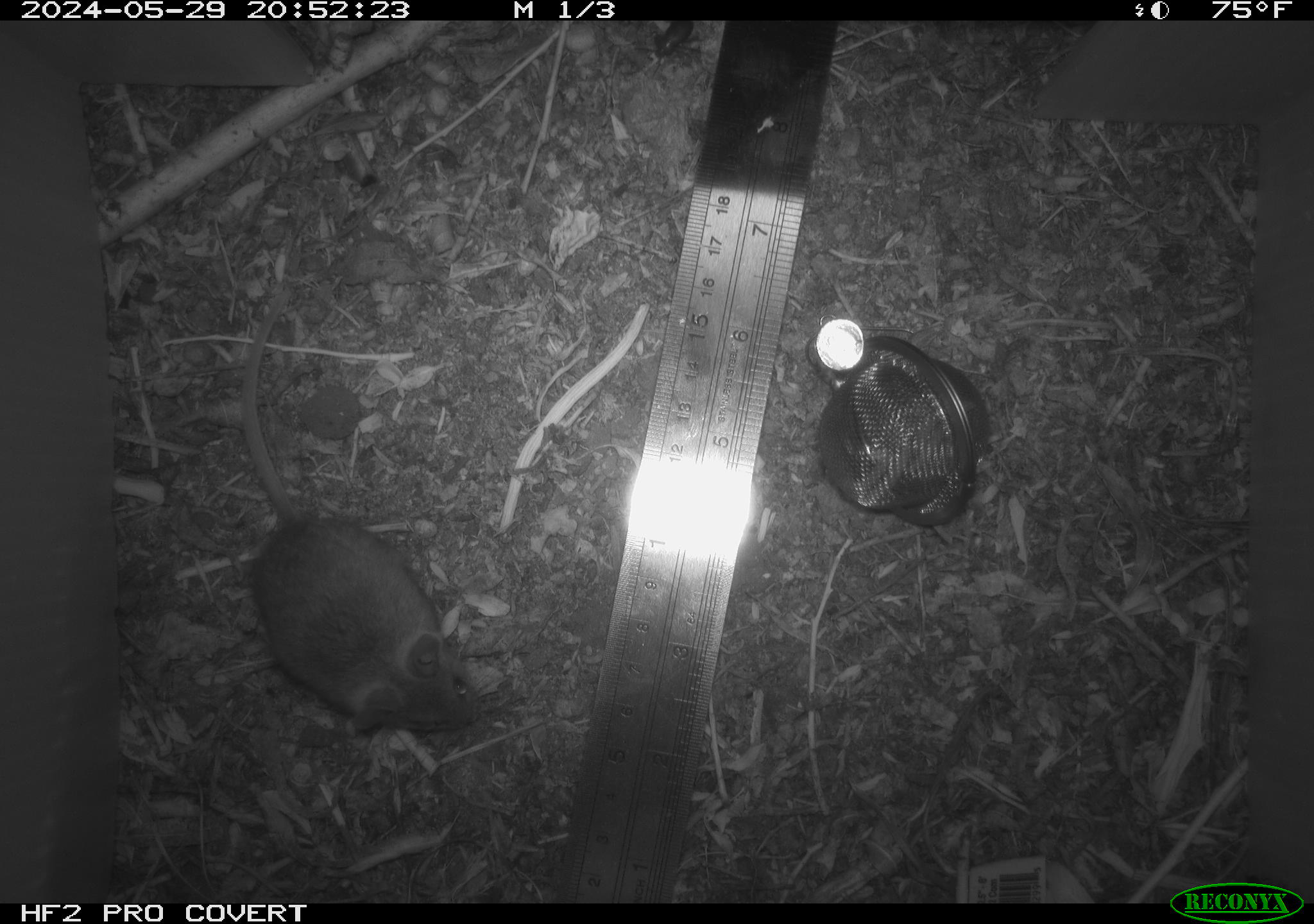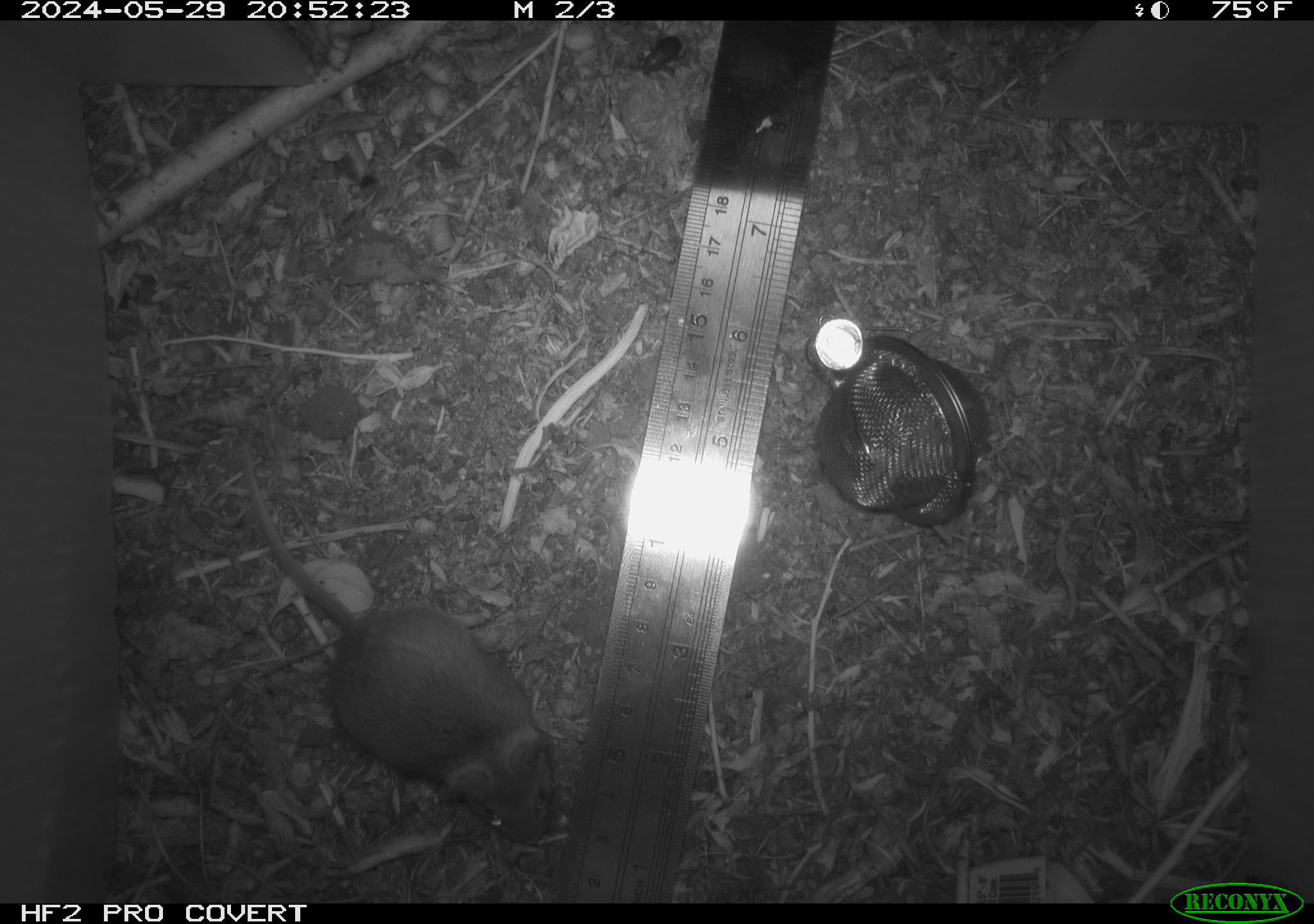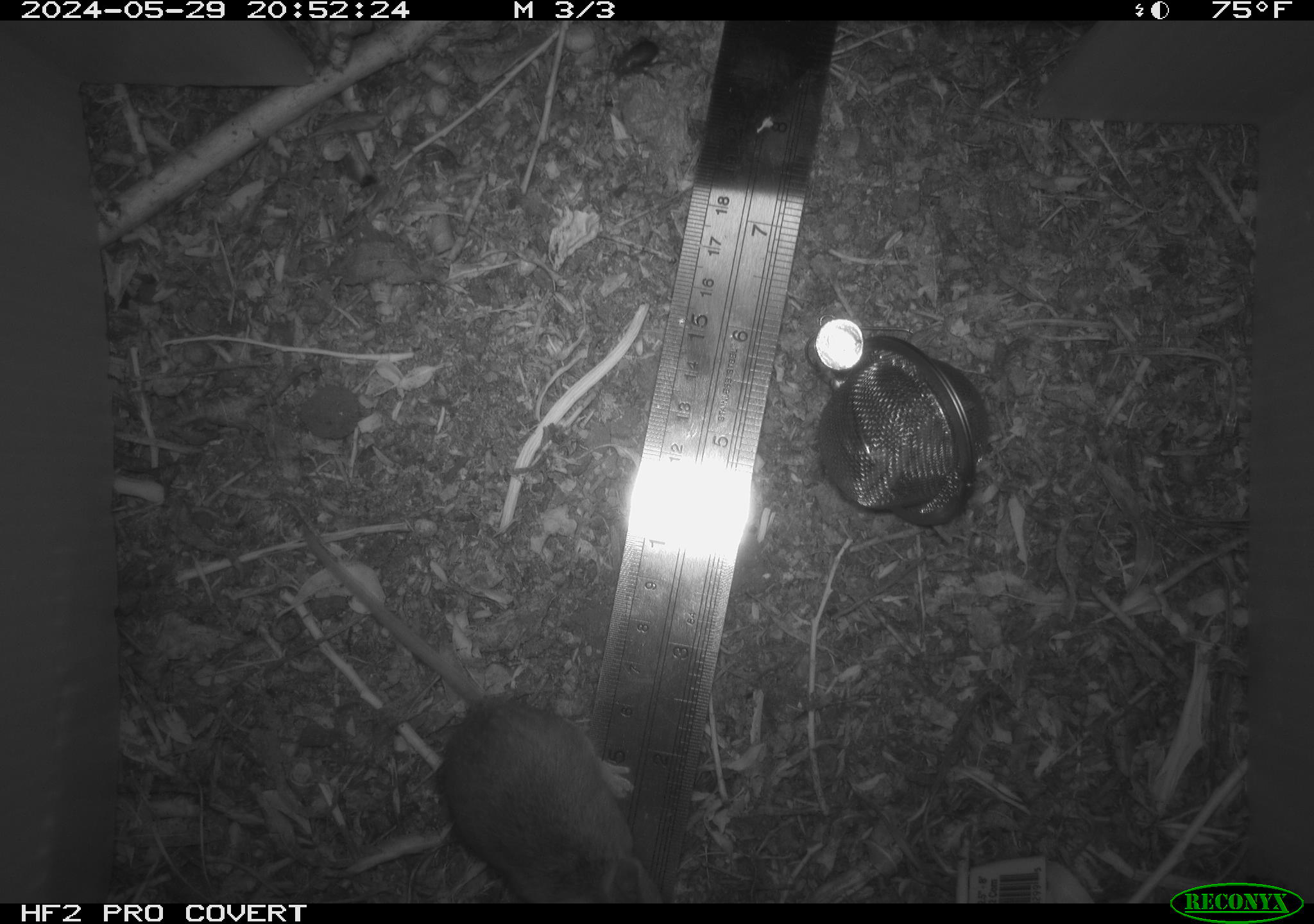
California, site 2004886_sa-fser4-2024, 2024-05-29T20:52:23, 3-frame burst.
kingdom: Animalia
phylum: Chordata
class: Mammalia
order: Rodentia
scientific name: Rodentia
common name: rodent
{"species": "rodent (Rodentia)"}